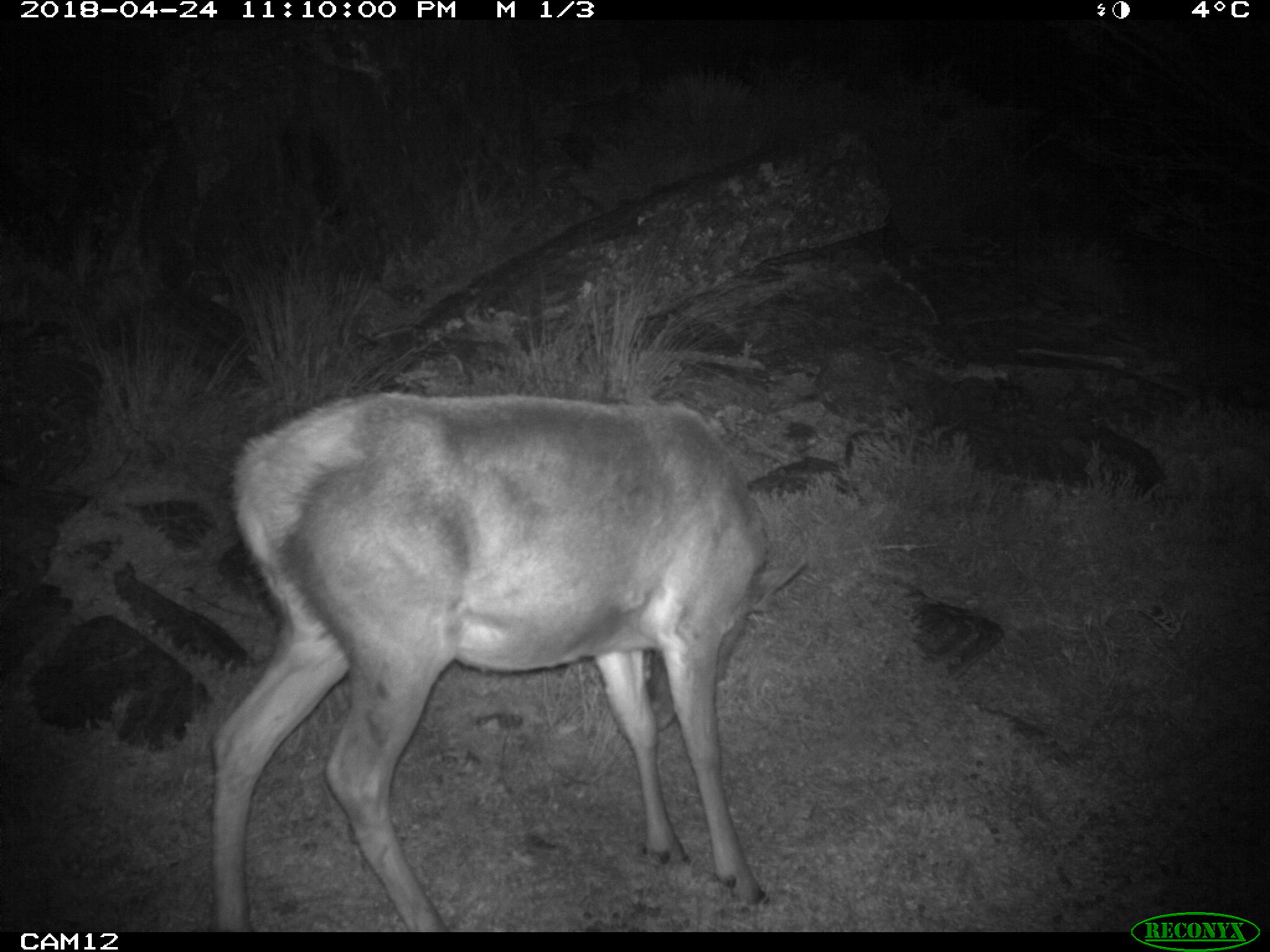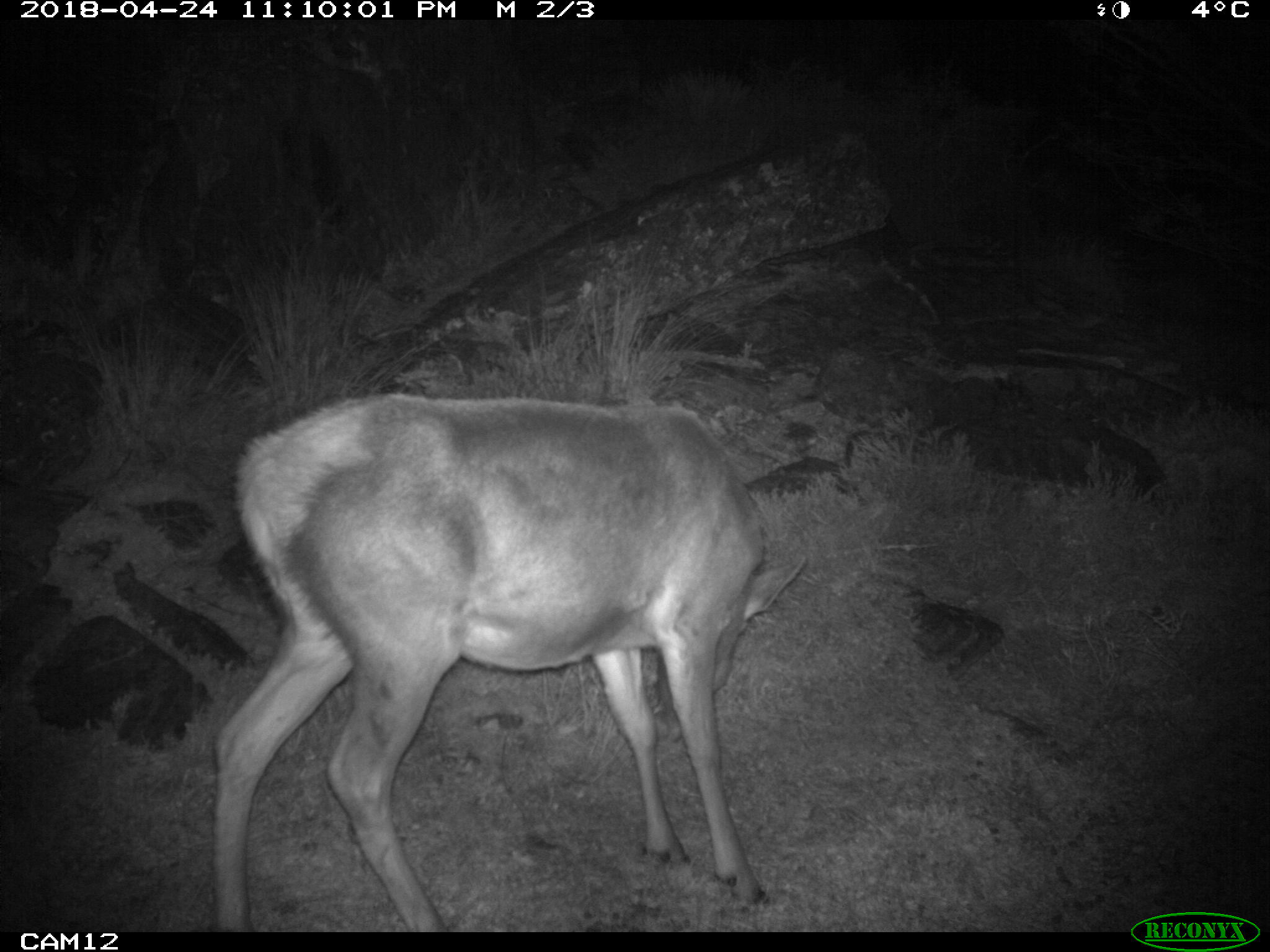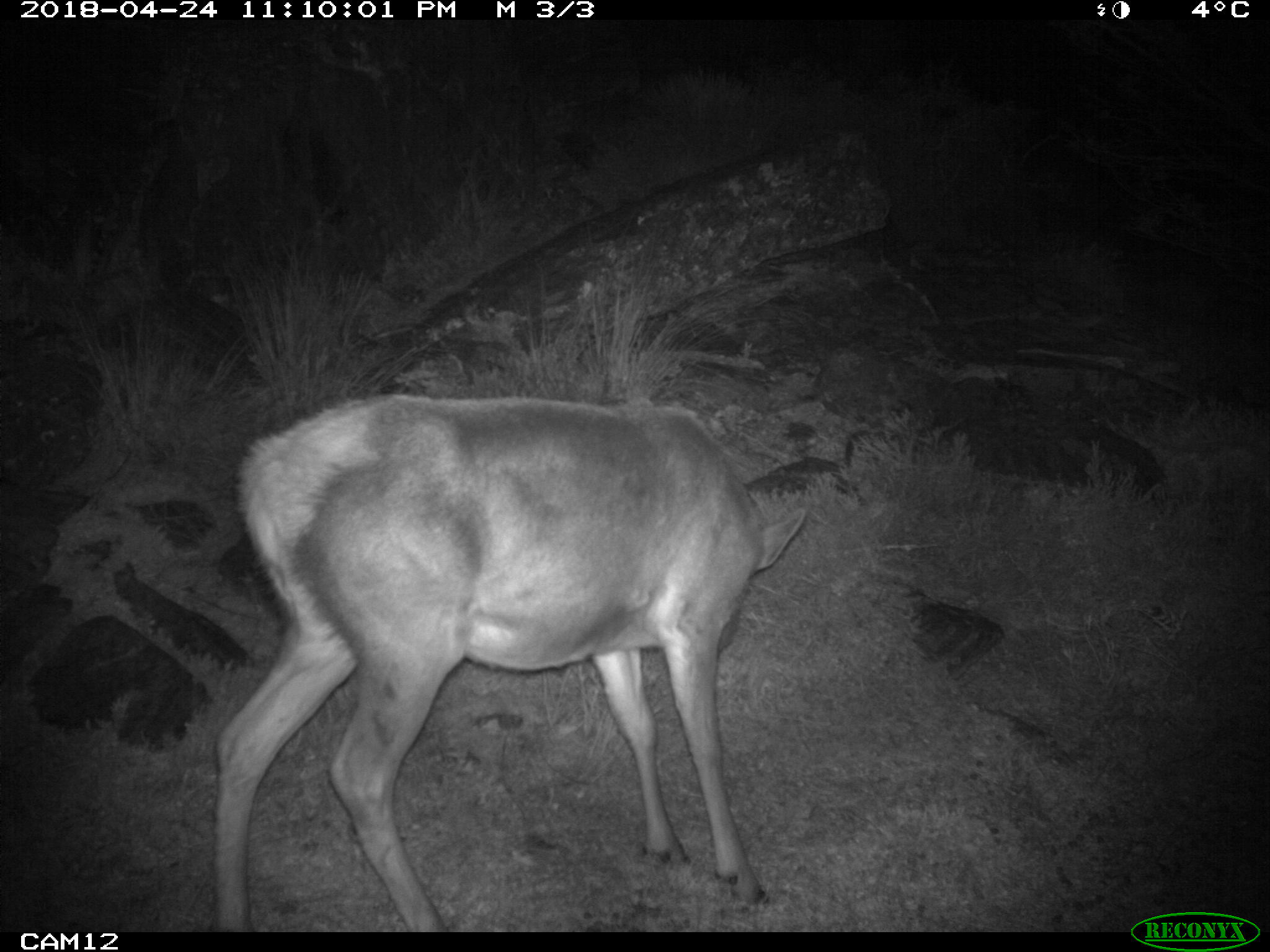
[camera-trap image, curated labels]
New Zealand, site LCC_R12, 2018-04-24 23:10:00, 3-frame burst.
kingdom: Animalia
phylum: Chordata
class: Mammalia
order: Artiodactyla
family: Cervidae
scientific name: Cervidae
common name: deer